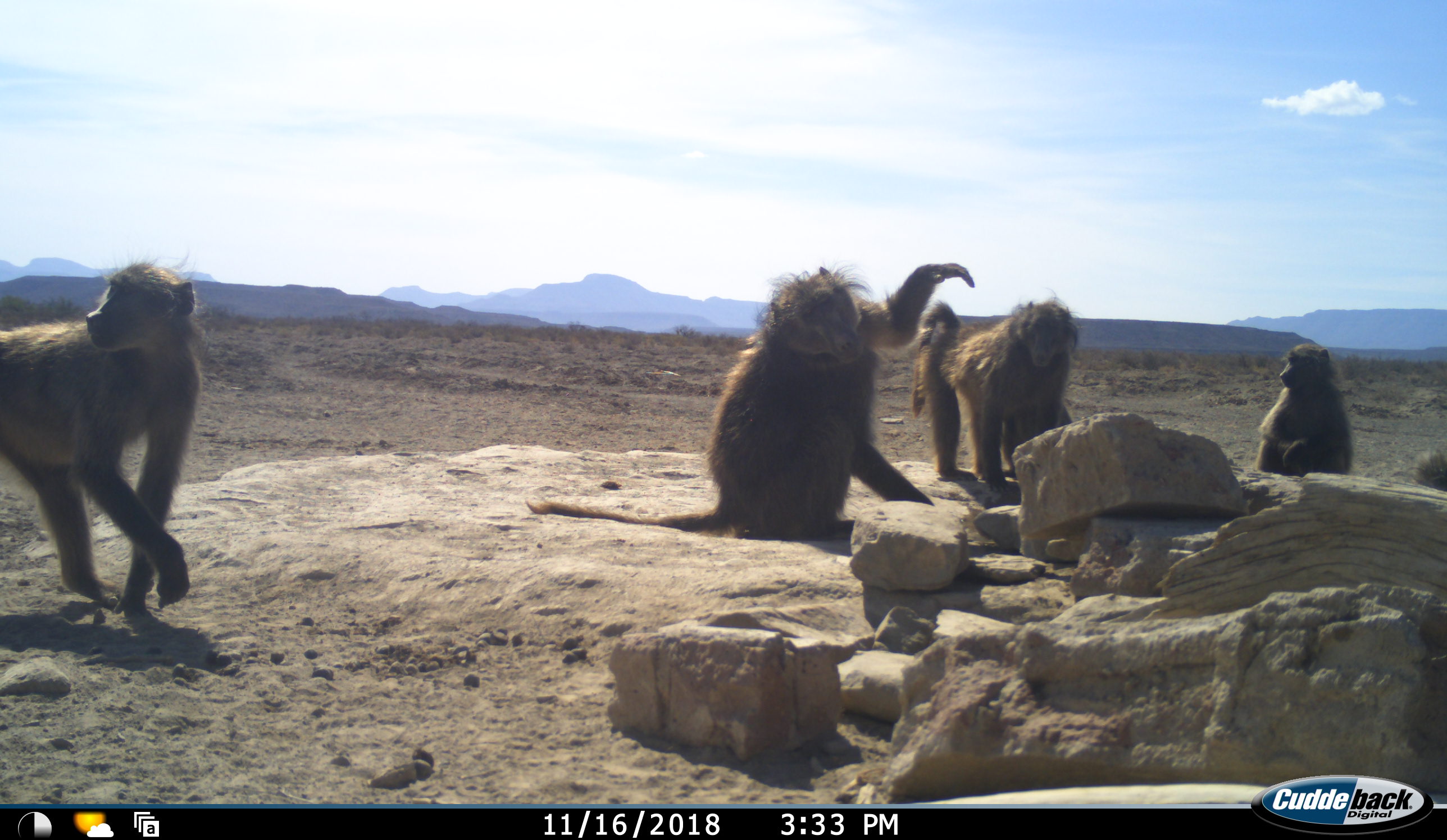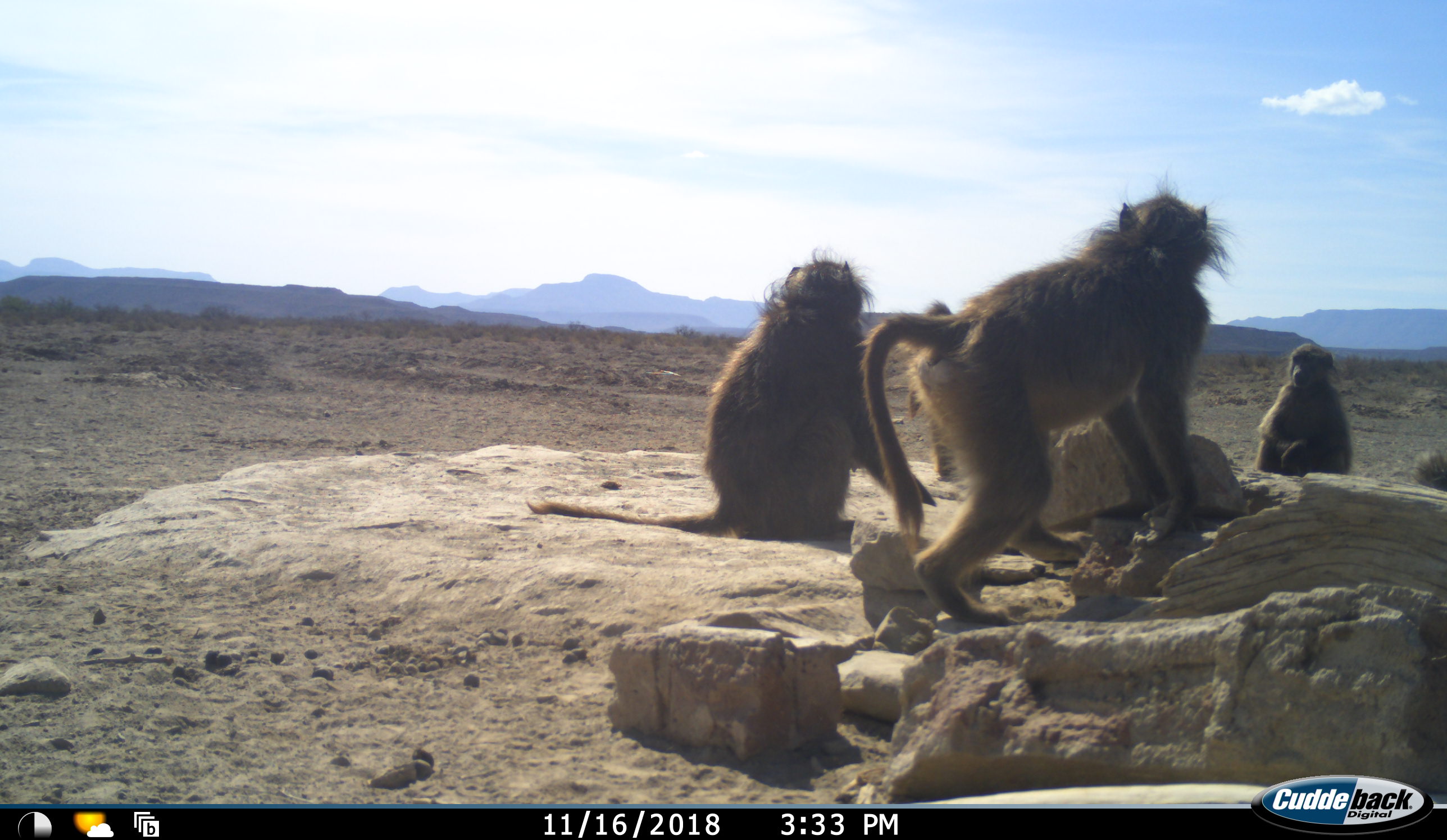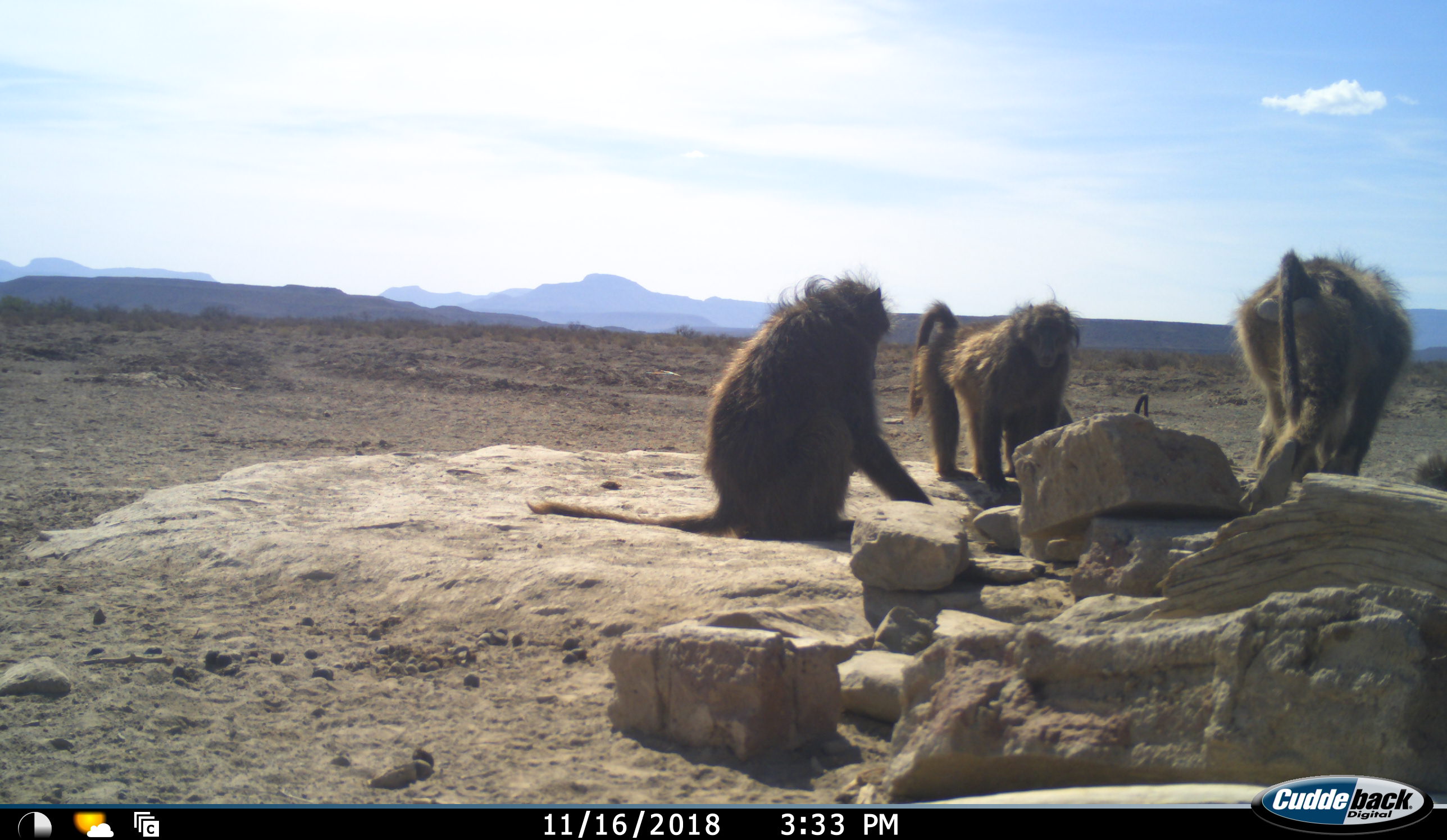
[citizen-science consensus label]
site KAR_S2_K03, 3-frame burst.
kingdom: Animalia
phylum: Chordata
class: Mammalia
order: Primates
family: Cercopithecidae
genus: Papio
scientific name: Papio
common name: baboon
Baboon (Papio), count 6. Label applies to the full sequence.